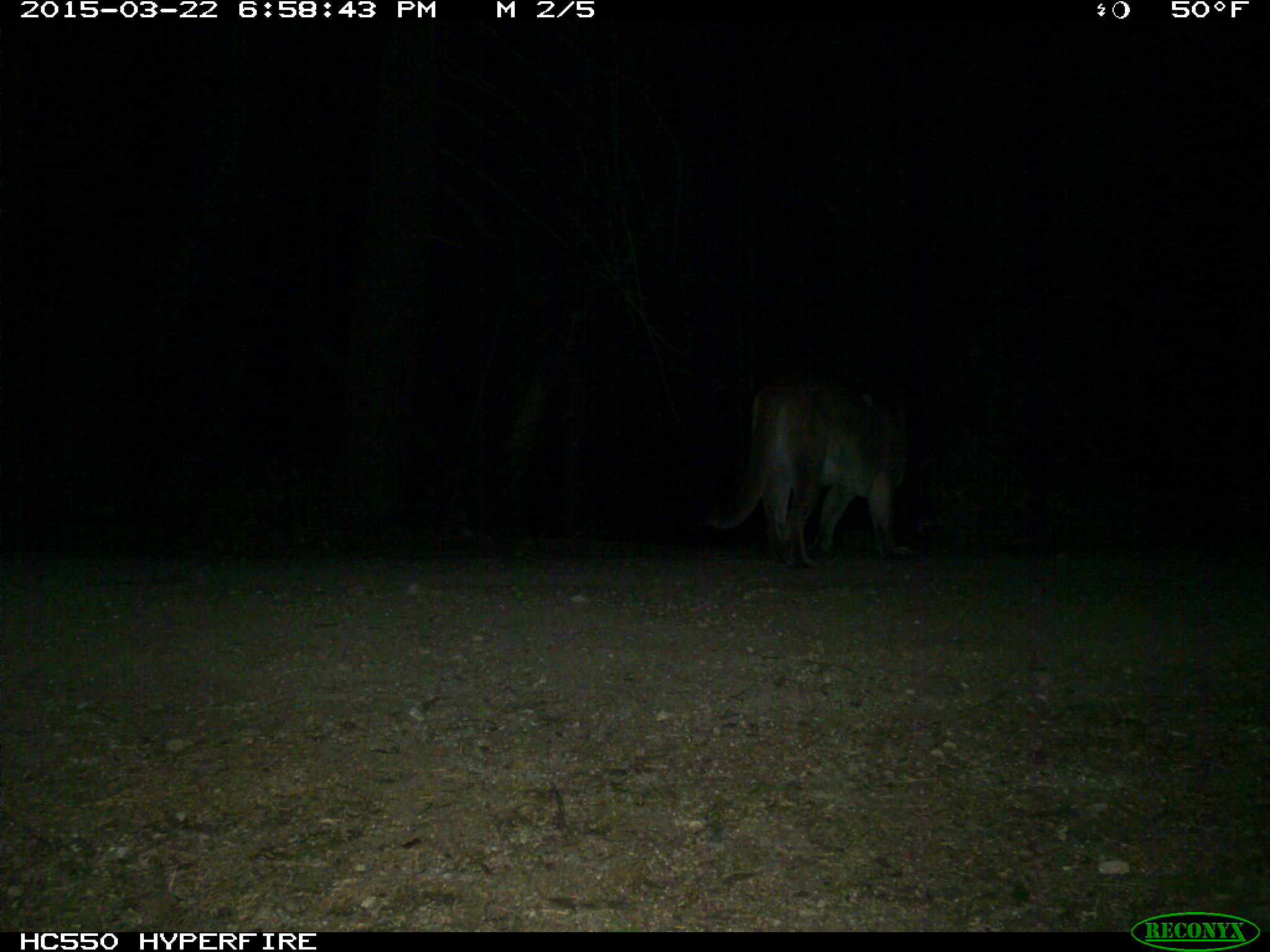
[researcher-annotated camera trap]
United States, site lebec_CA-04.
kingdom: Animalia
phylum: Chordata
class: Mammalia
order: Carnivora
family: Felidae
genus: Puma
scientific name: Puma concolor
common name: mountain lion